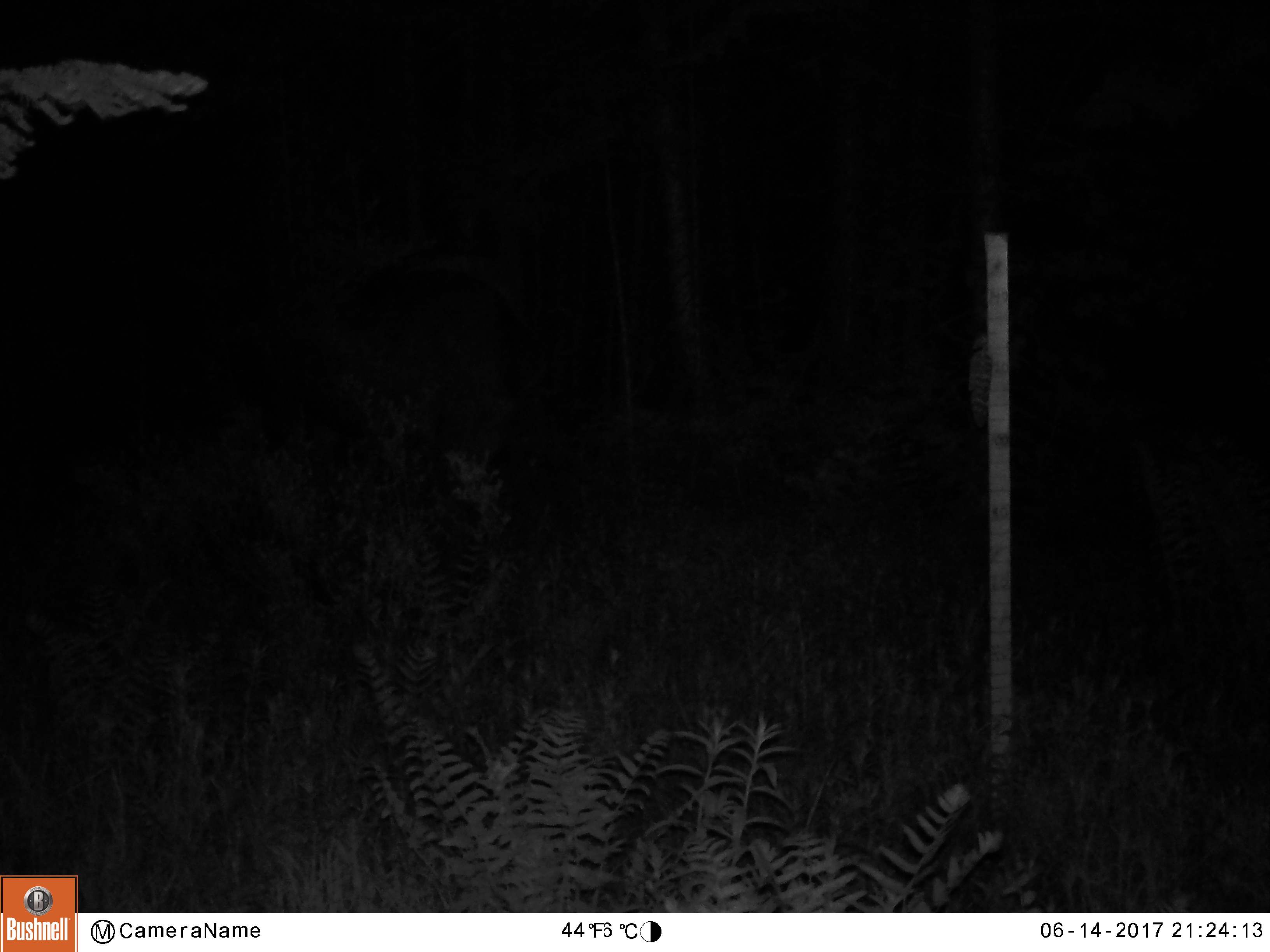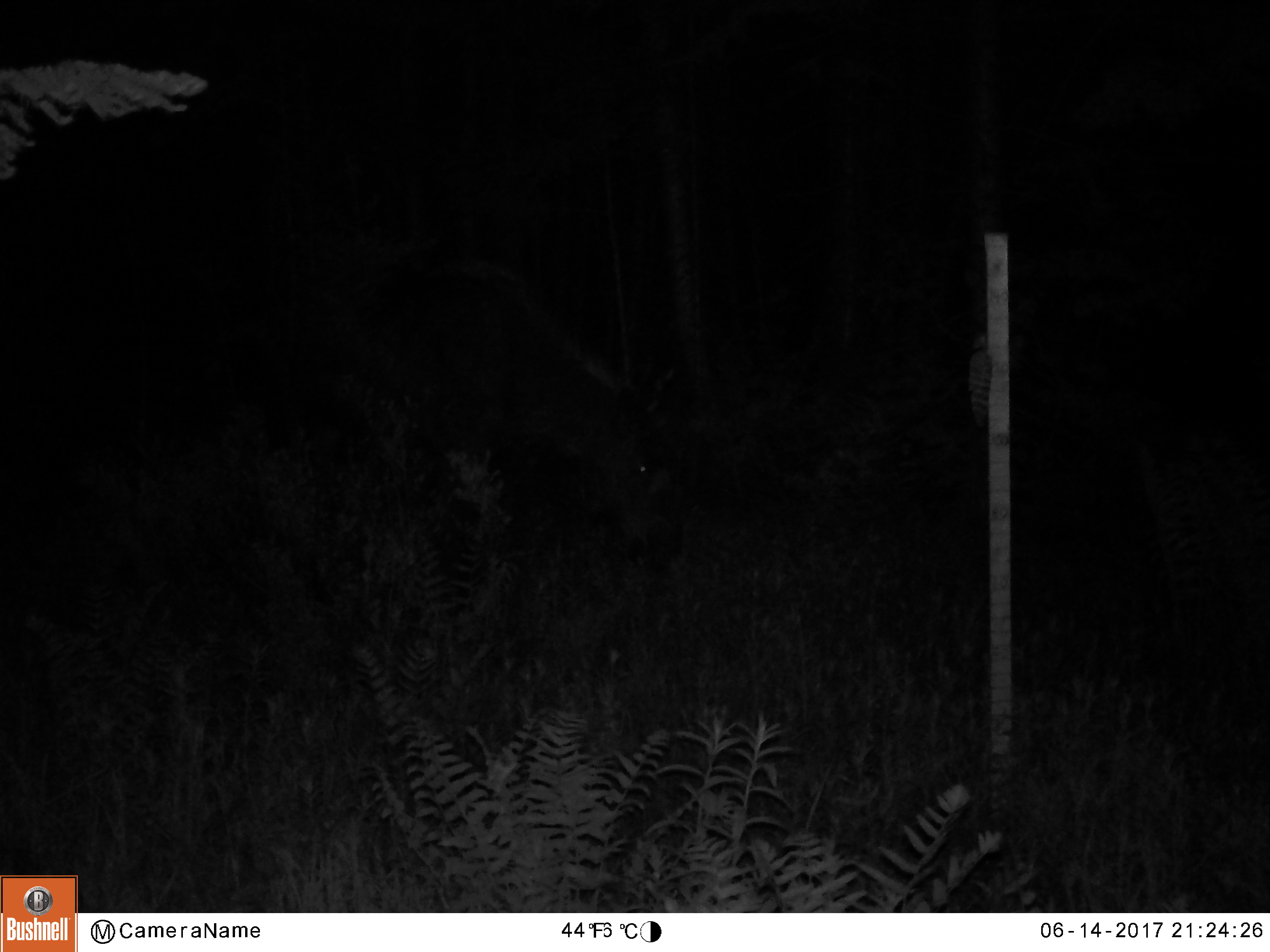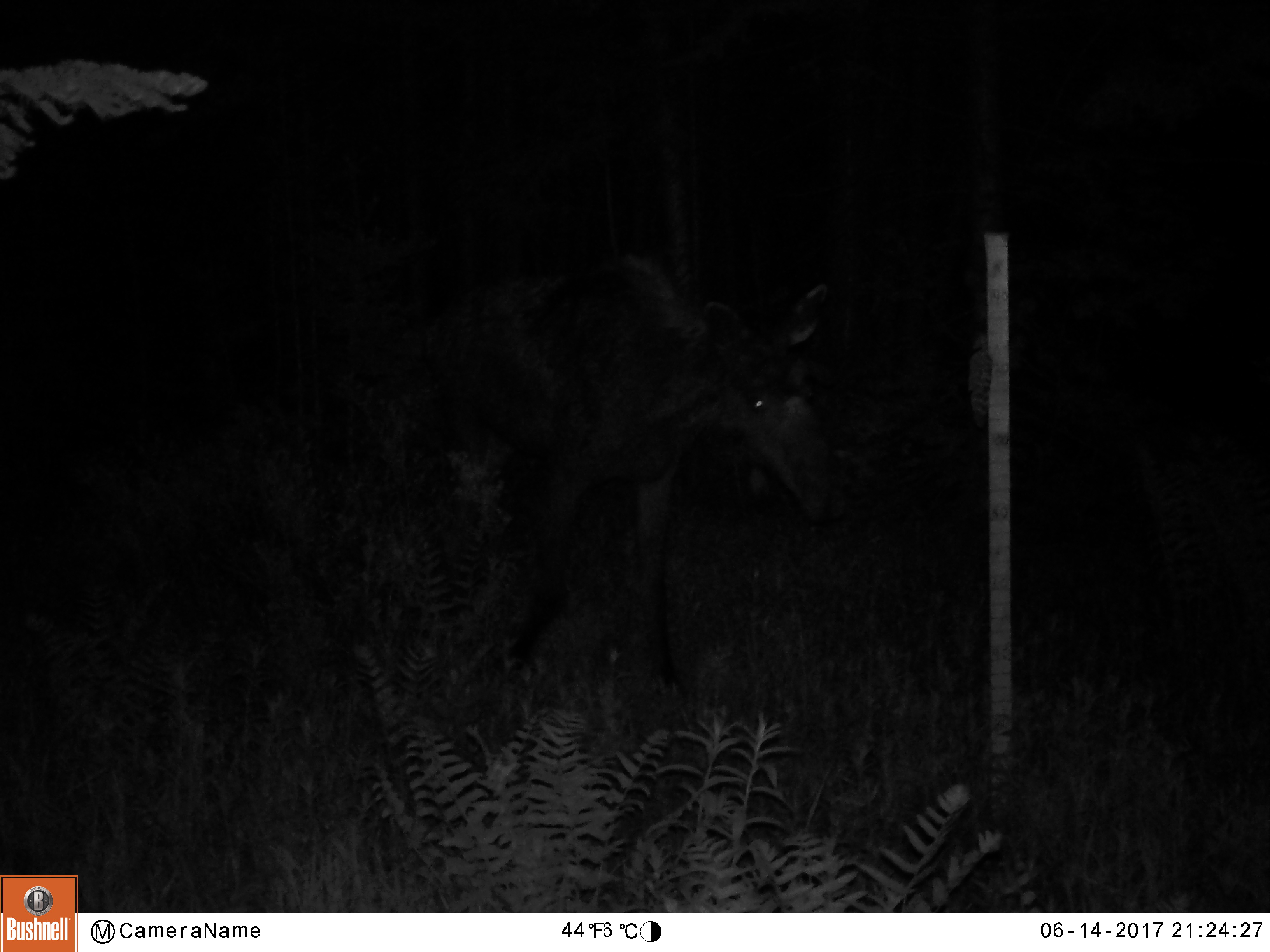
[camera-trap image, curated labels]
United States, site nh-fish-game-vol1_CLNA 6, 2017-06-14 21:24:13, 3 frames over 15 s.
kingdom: Animalia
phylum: Chordata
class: Mammalia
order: Artiodactyla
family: Cervidae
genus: Alces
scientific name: Alces alces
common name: moose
Moose (Alces alces).